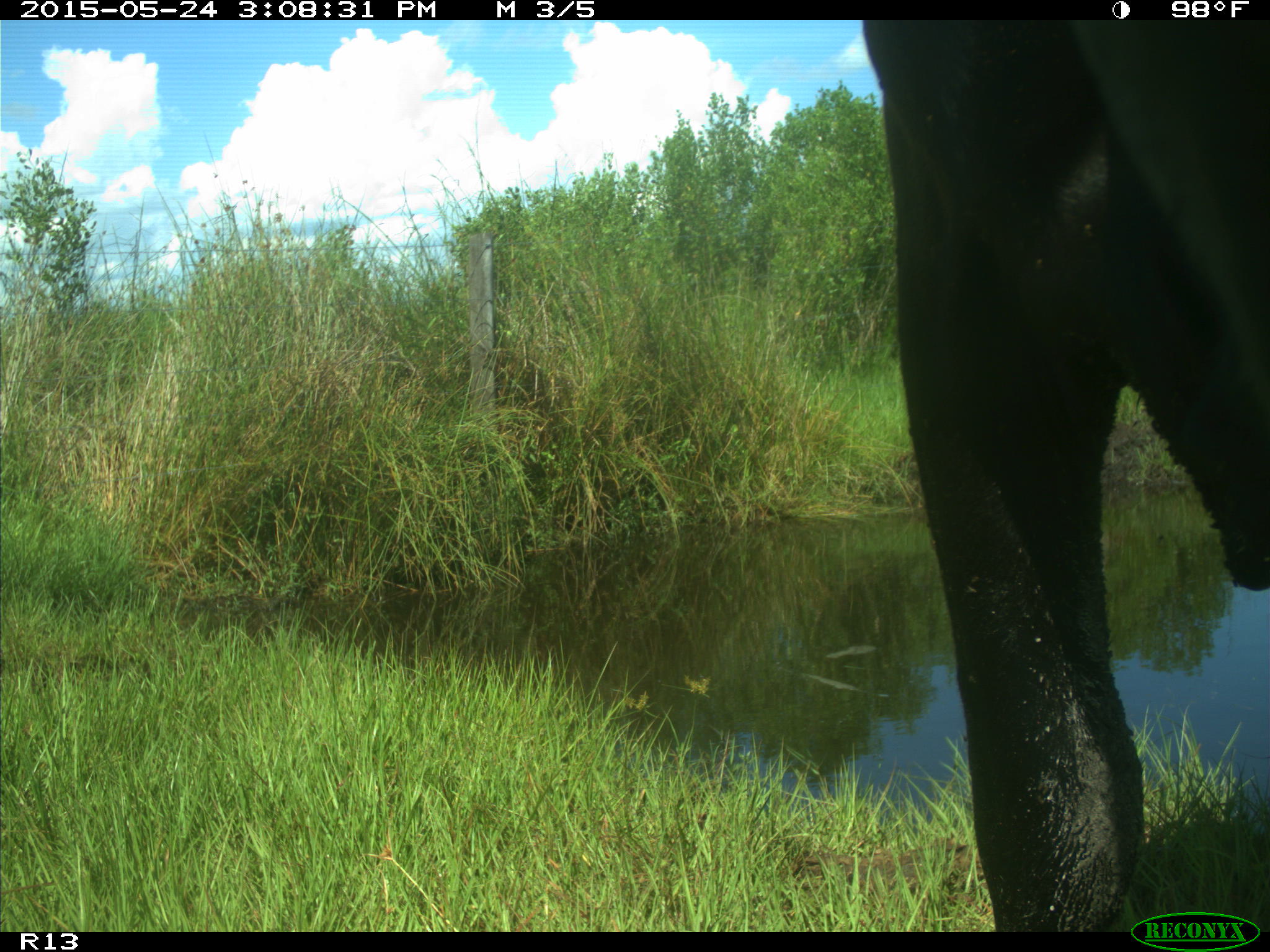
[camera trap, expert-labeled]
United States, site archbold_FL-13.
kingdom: Animalia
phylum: Chordata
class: Mammalia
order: Artiodactyla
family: Bovidae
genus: Bos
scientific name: Bos taurus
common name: domestic cow